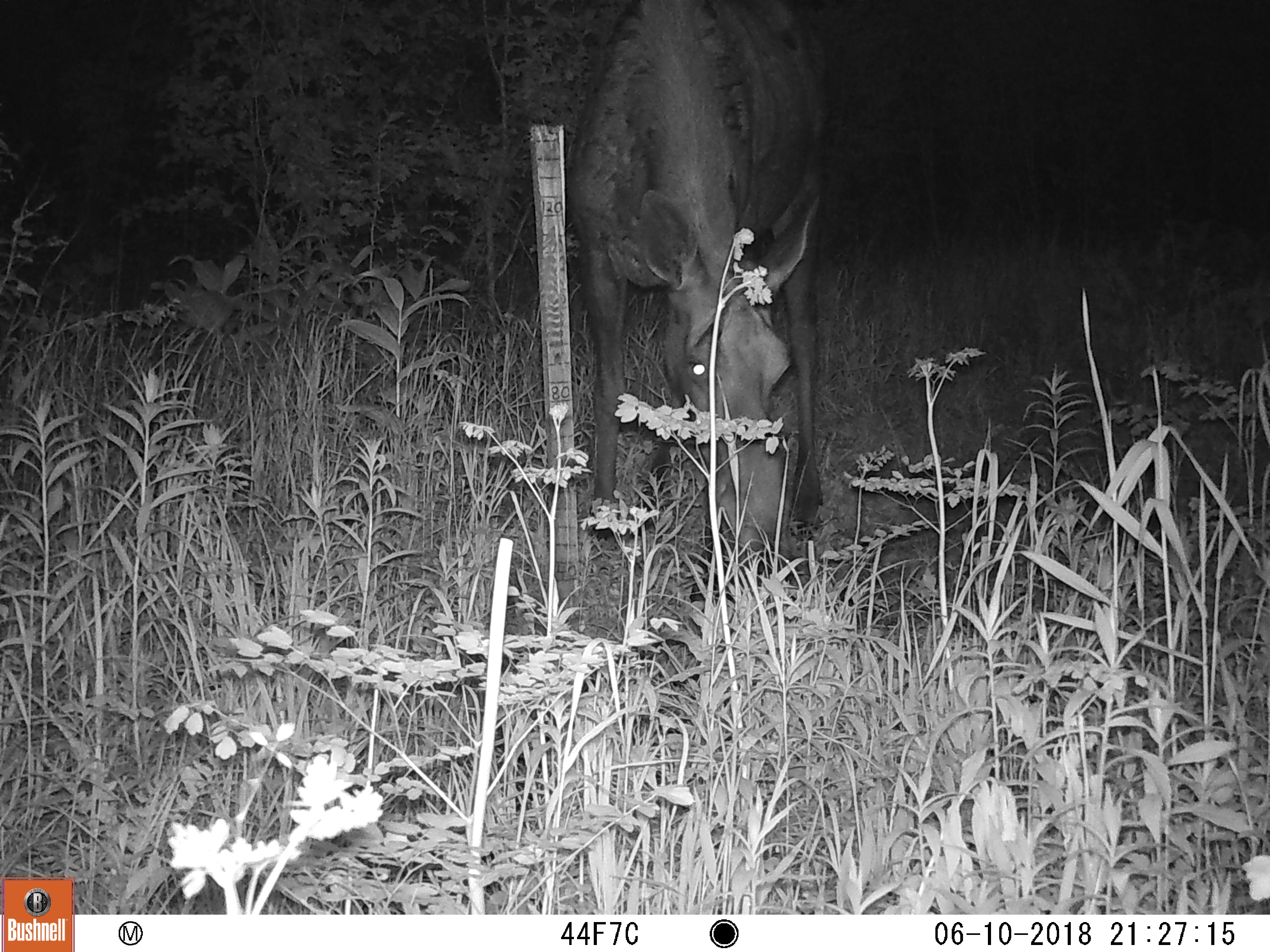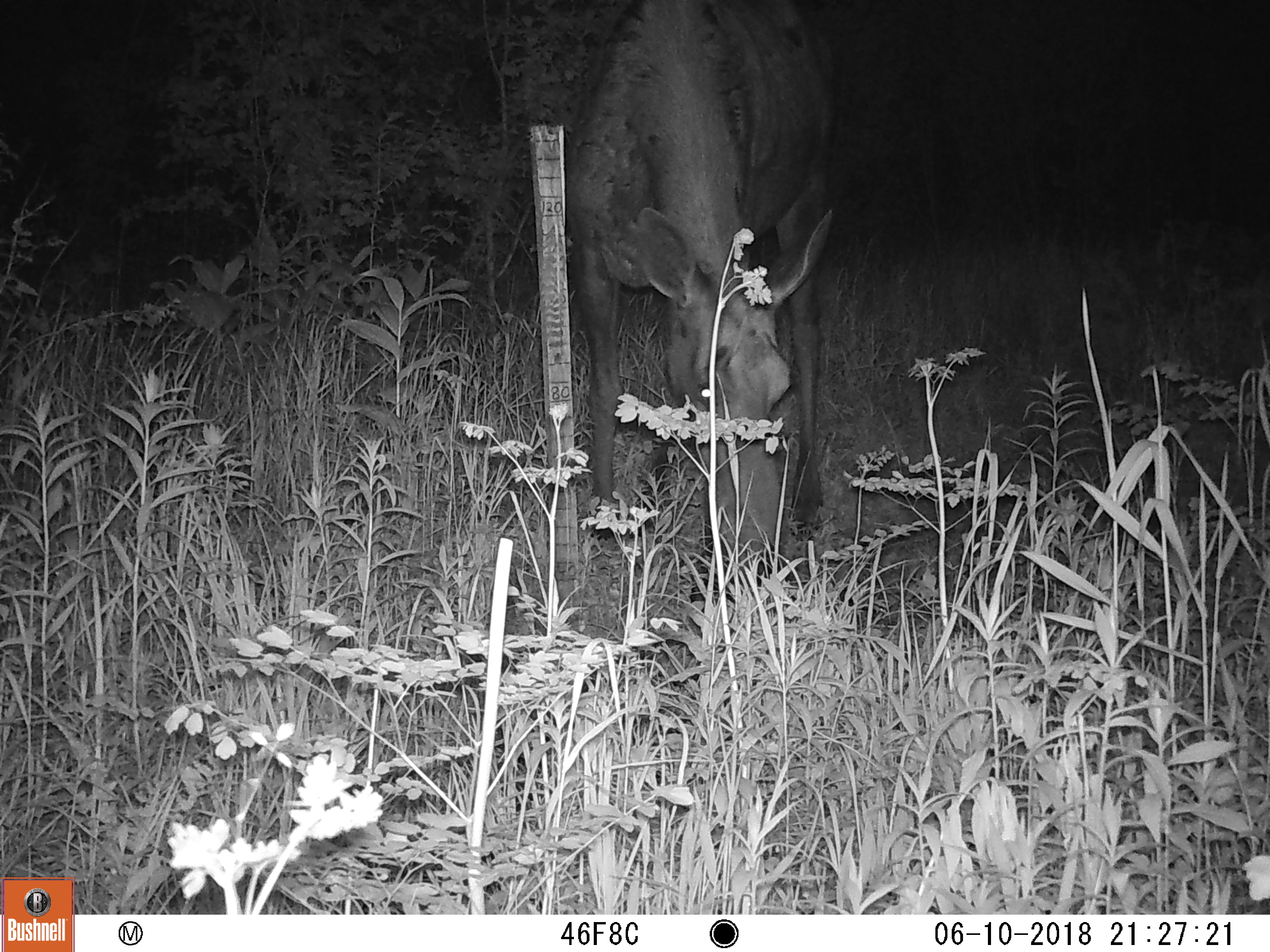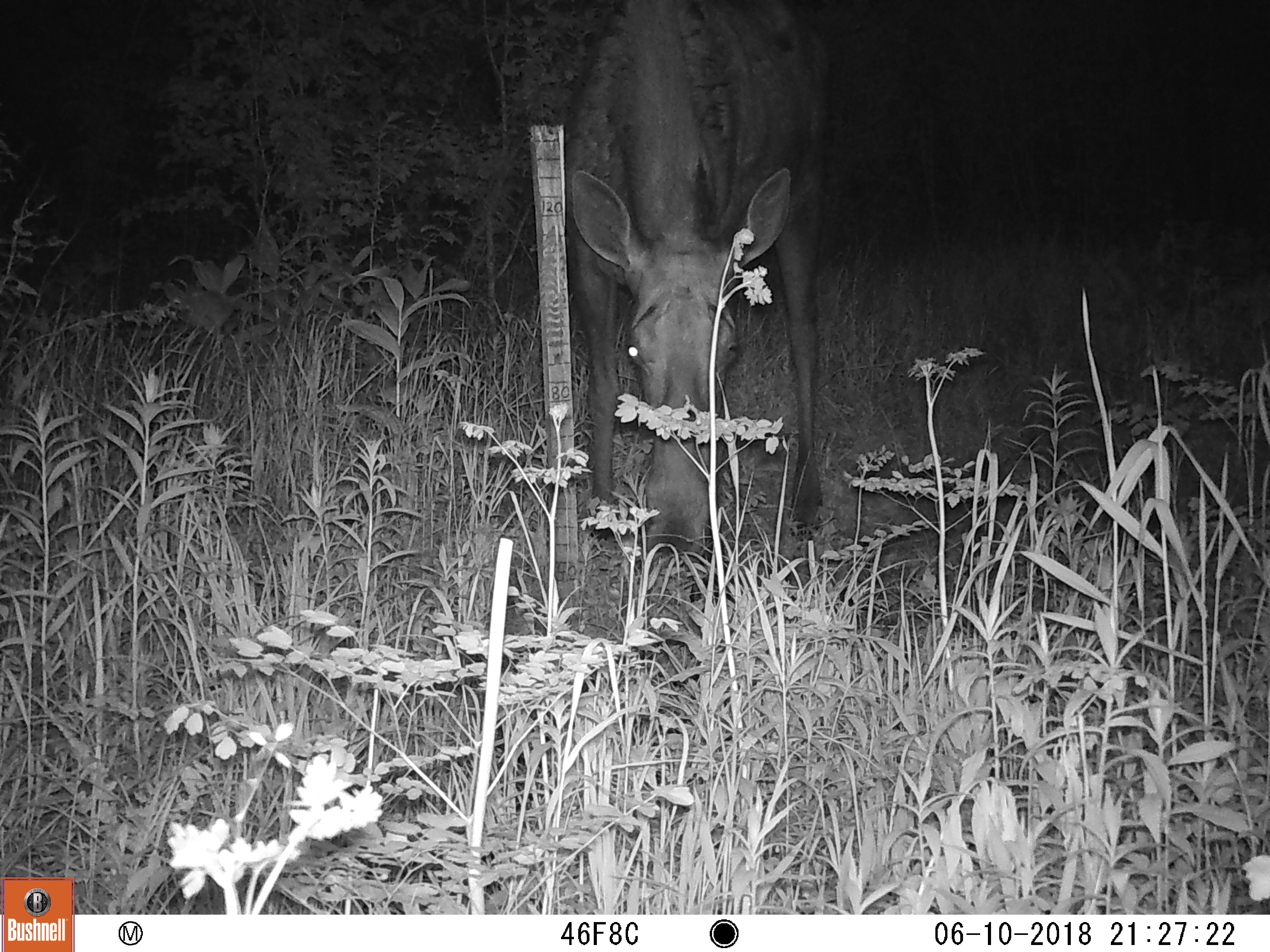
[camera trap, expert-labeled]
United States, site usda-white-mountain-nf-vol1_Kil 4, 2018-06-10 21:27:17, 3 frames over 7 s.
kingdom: Animalia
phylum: Chordata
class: Mammalia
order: Artiodactyla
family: Cervidae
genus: Alces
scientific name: Alces alces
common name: moose